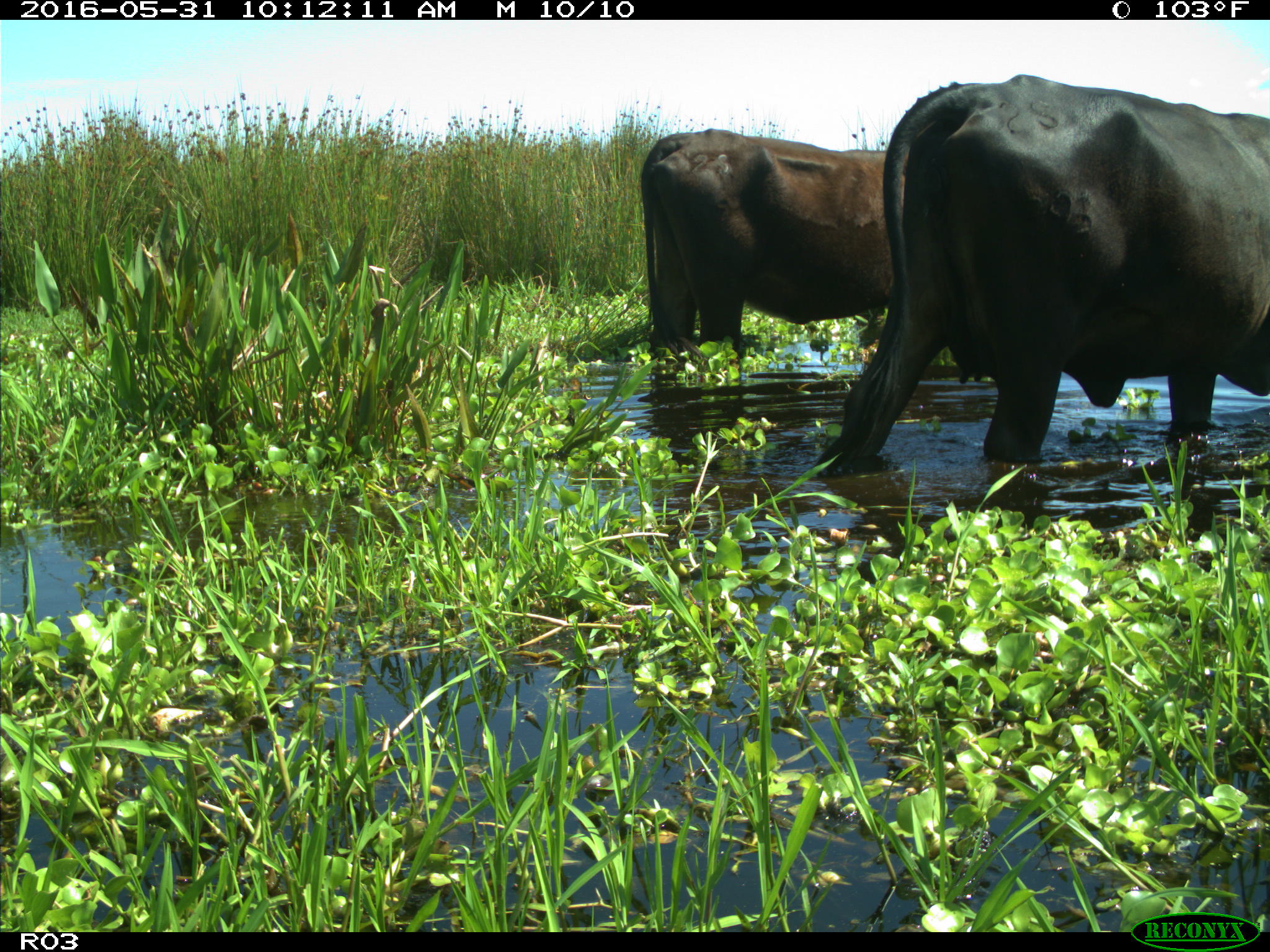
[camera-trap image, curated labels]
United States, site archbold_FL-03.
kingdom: Animalia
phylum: Chordata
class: Mammalia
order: Artiodactyla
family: Bovidae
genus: Bos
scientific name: Bos taurus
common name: domestic cow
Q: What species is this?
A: Bos taurus (domestic cow).